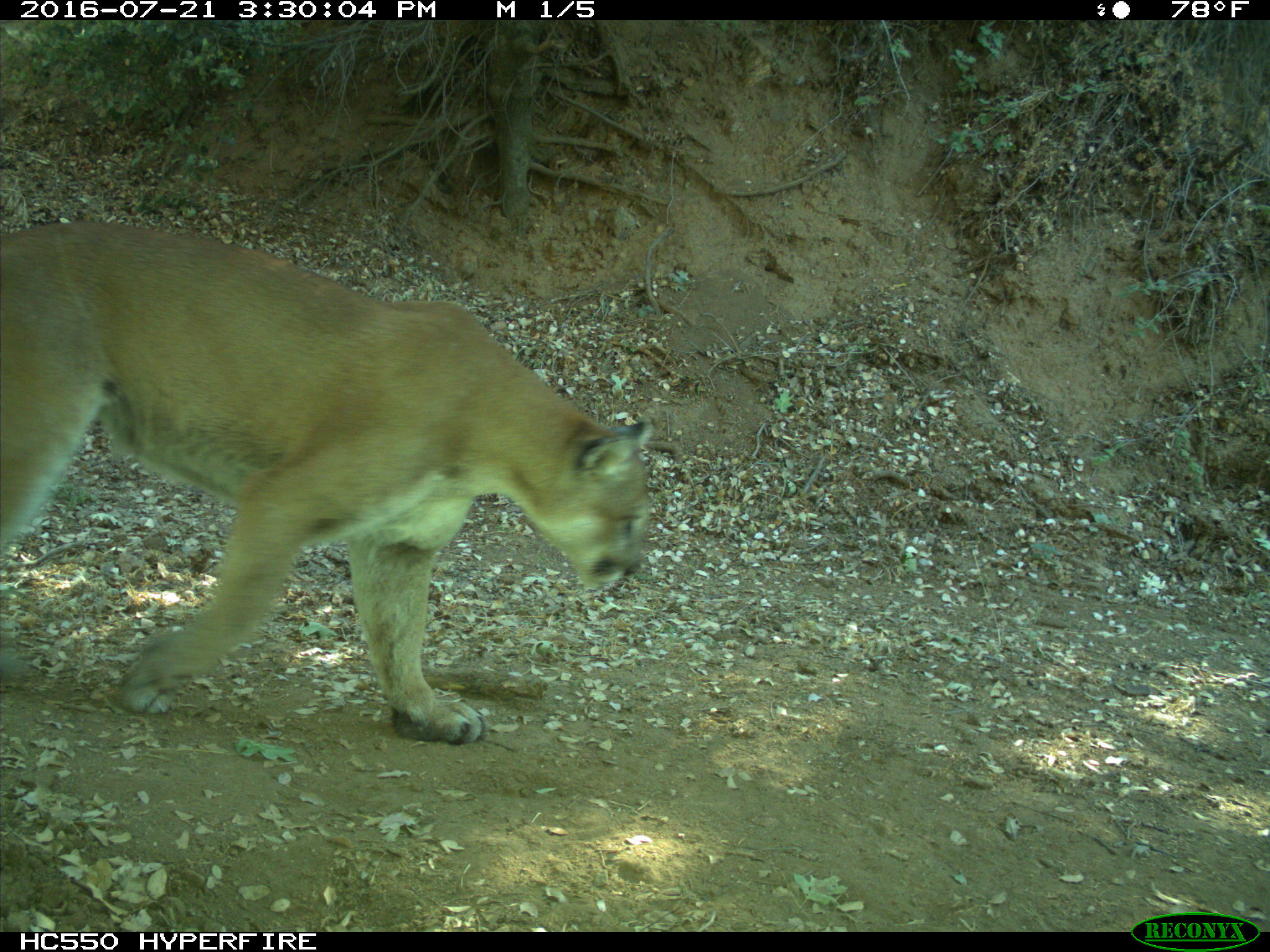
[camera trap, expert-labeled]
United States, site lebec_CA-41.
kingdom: Animalia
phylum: Chordata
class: Mammalia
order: Carnivora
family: Felidae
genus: Puma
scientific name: Puma concolor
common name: mountain lion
Puma concolor (mountain lion).